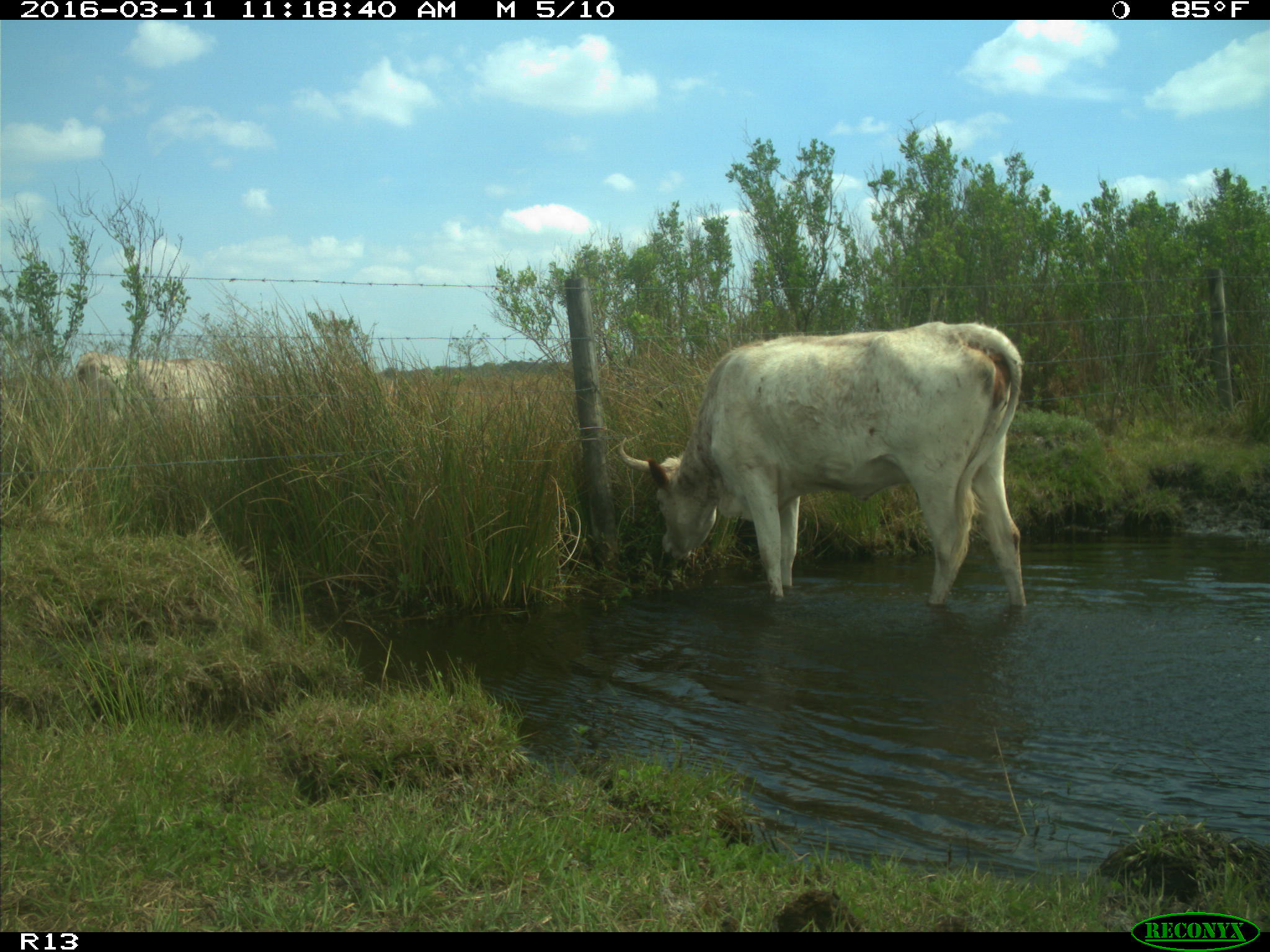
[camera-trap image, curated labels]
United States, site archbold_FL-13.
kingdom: Animalia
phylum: Chordata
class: Mammalia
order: Artiodactyla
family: Bovidae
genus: Bos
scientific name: Bos taurus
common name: domestic cow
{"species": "Bos taurus (domestic cow)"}